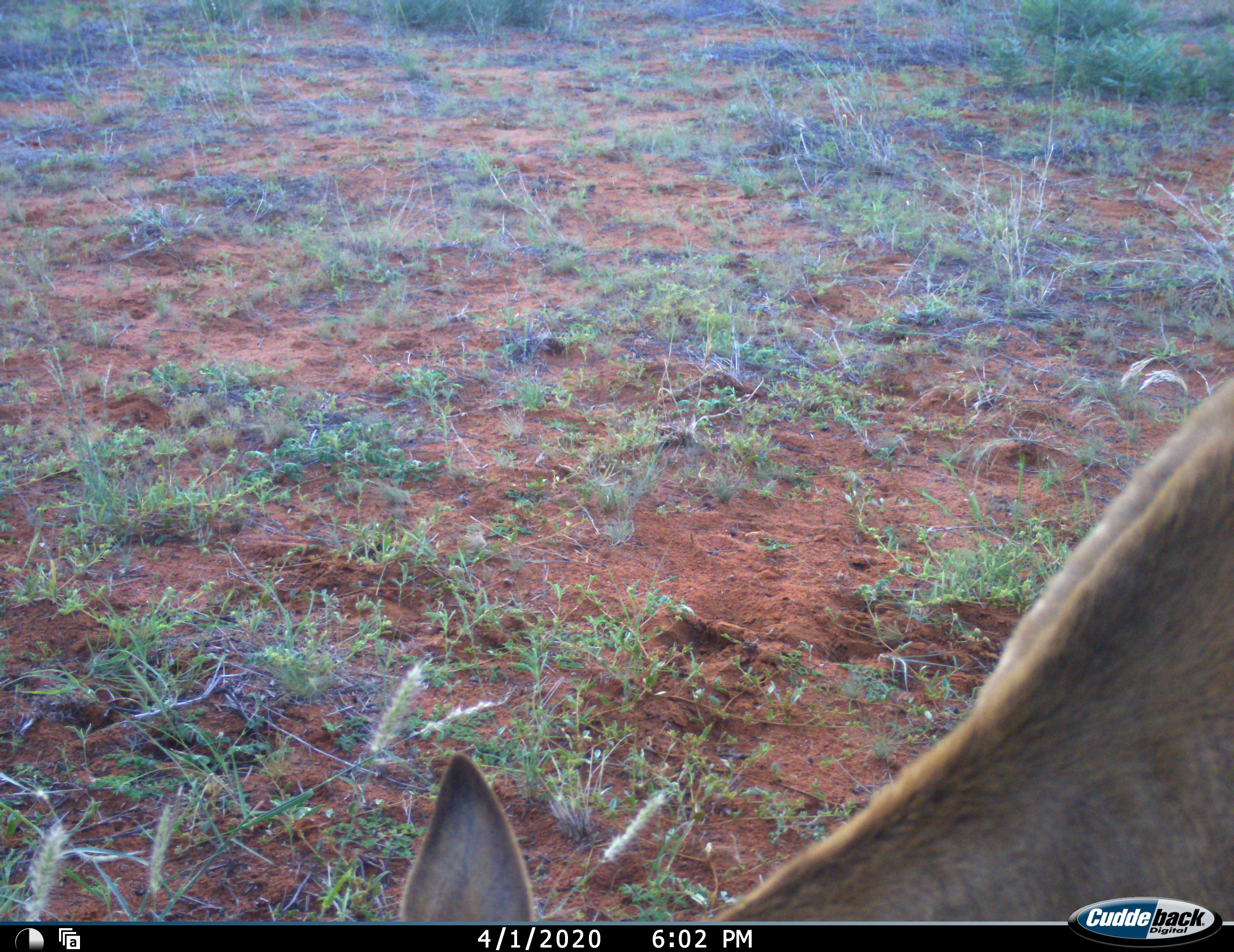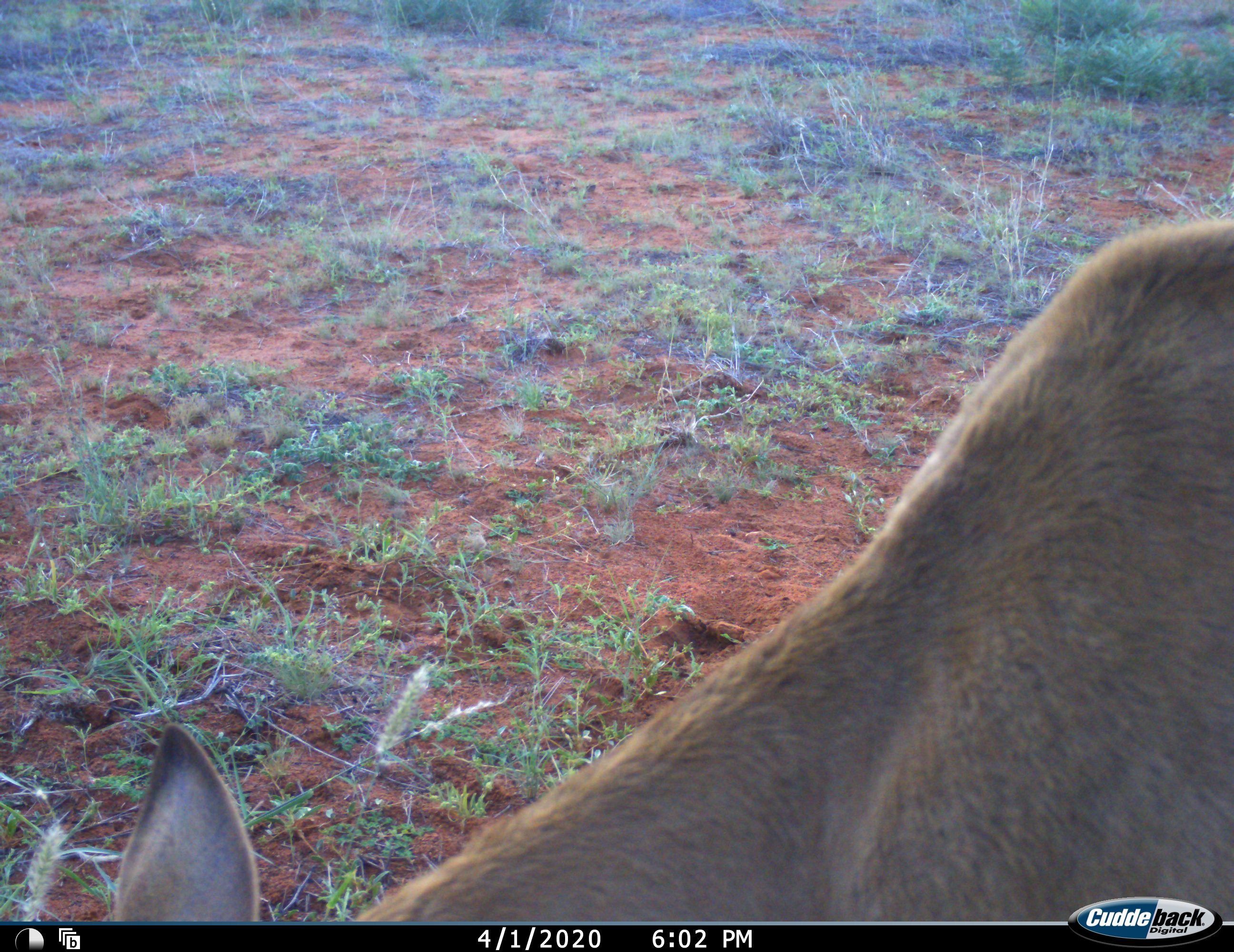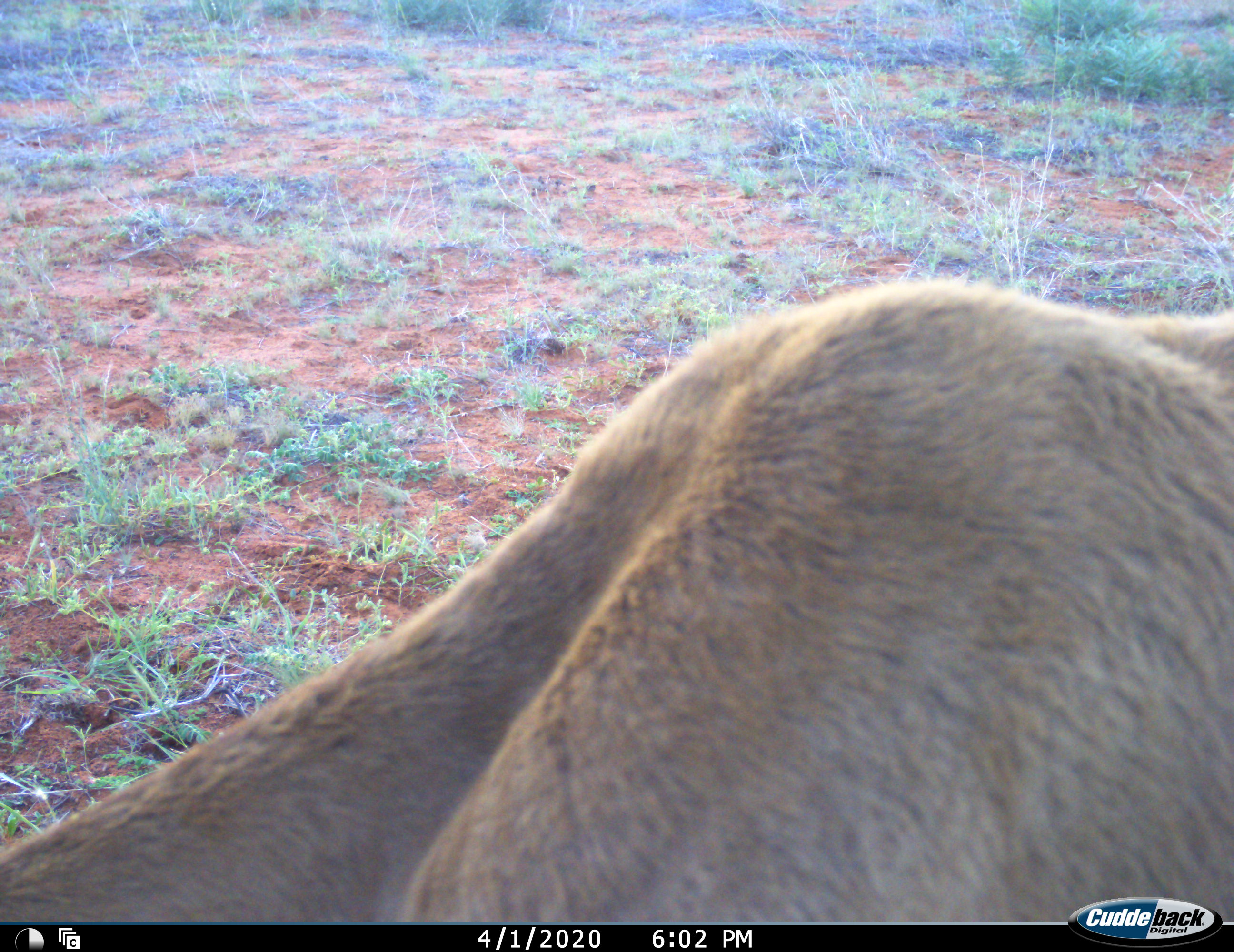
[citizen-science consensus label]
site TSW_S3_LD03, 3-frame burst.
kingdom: Animalia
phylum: Chordata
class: Mammalia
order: Artiodactyla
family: Bovidae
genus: Sylvicapra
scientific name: Sylvicapra grimmia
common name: common duiker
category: duikercommongrey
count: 1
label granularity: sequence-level